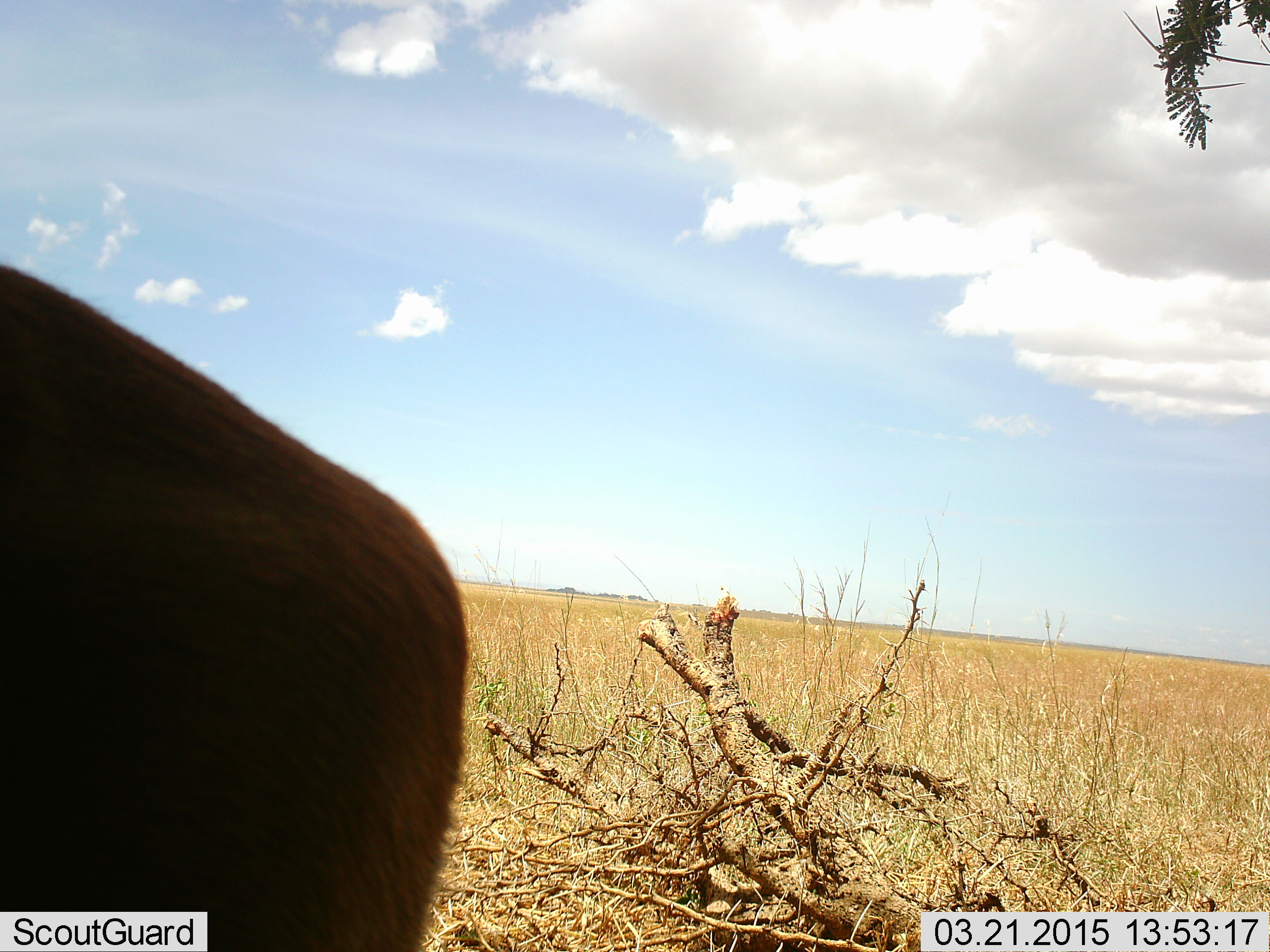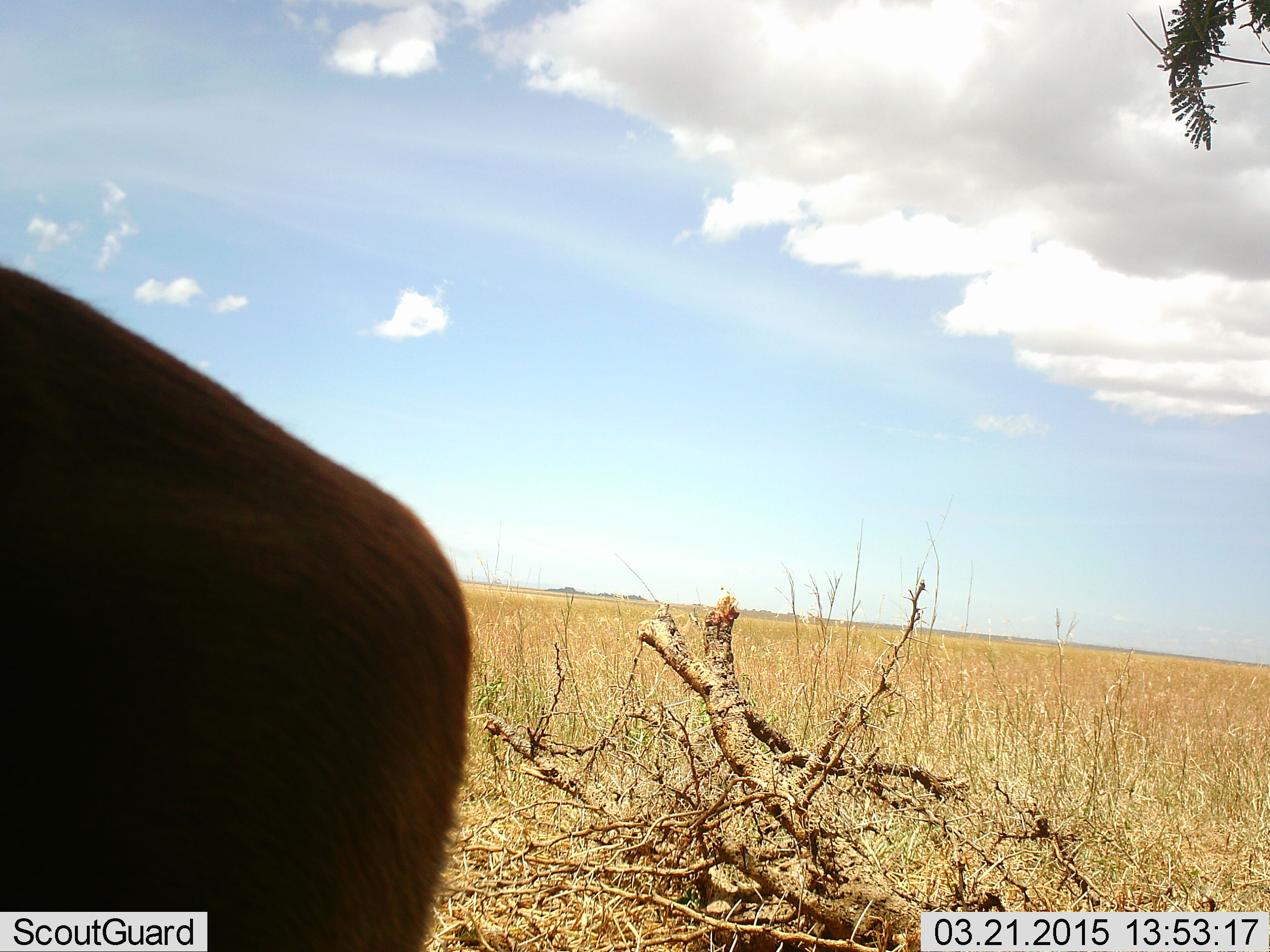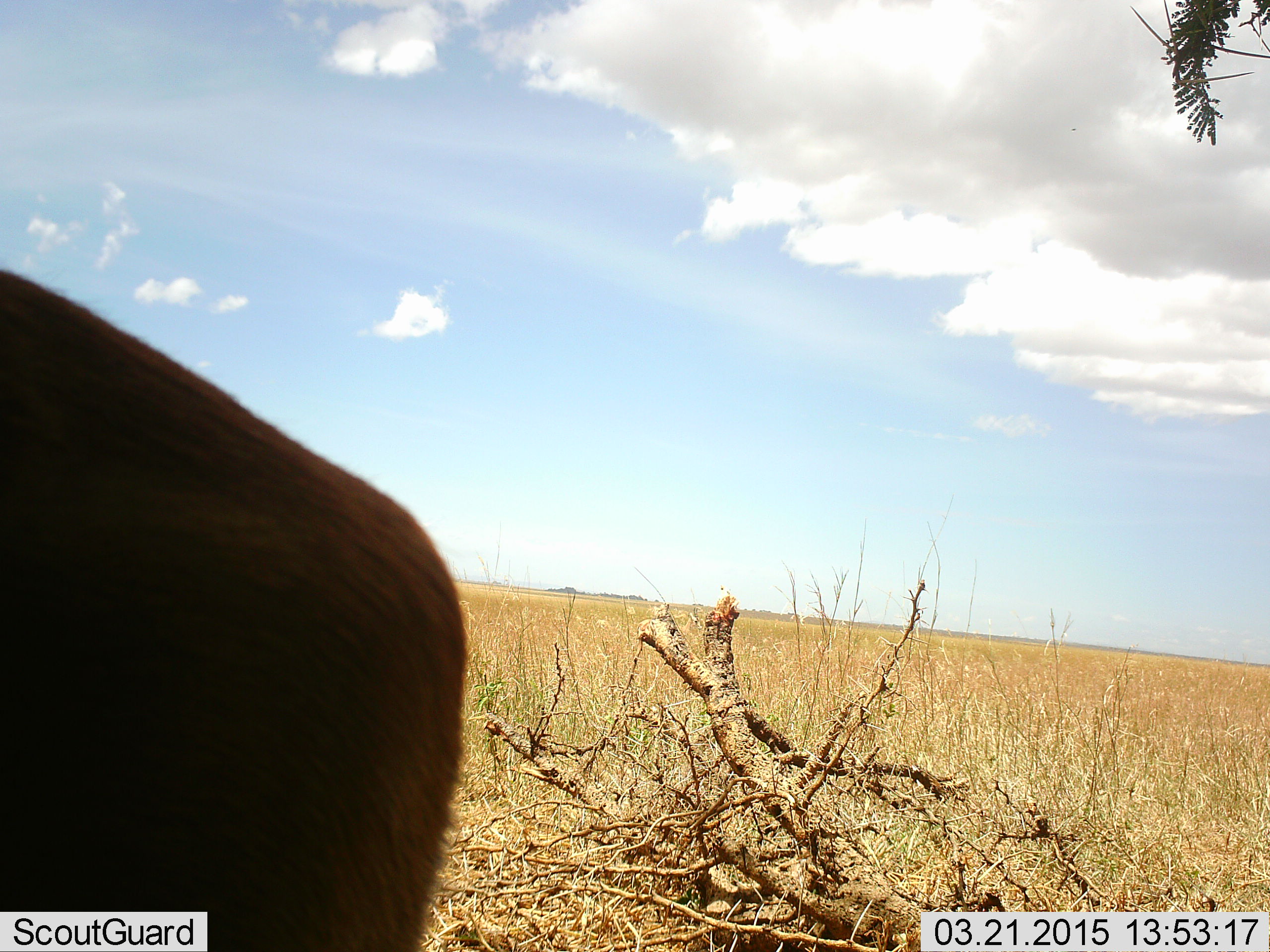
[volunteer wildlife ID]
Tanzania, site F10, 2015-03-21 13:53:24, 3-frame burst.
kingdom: Animalia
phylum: Chordata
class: Mammalia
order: Artiodactyla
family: Bovidae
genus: Eudorcas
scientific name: Eudorcas thomsonii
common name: thomson's gazelle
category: gazellethomsons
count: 1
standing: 100%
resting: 0%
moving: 0%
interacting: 0%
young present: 0%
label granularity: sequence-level